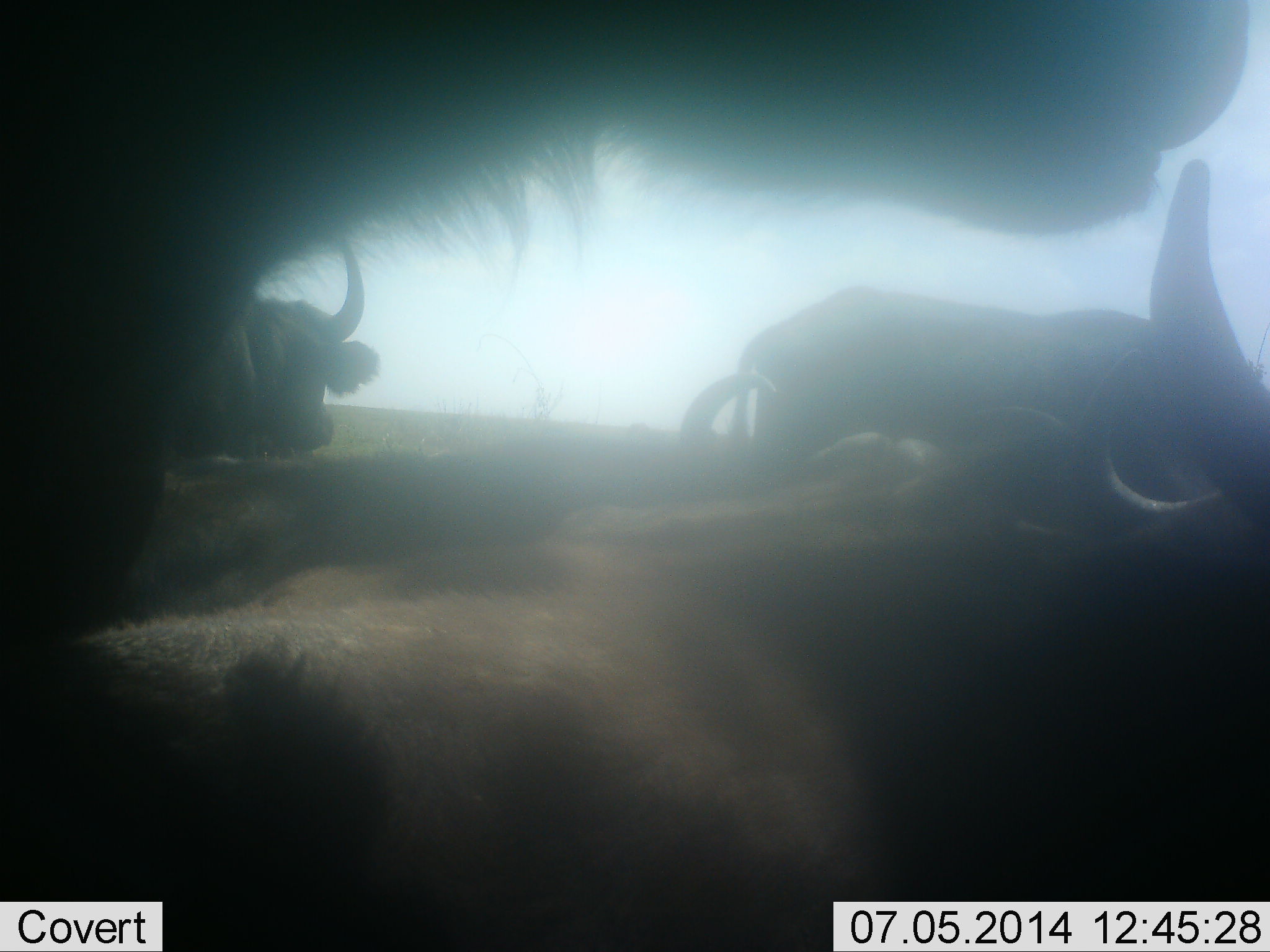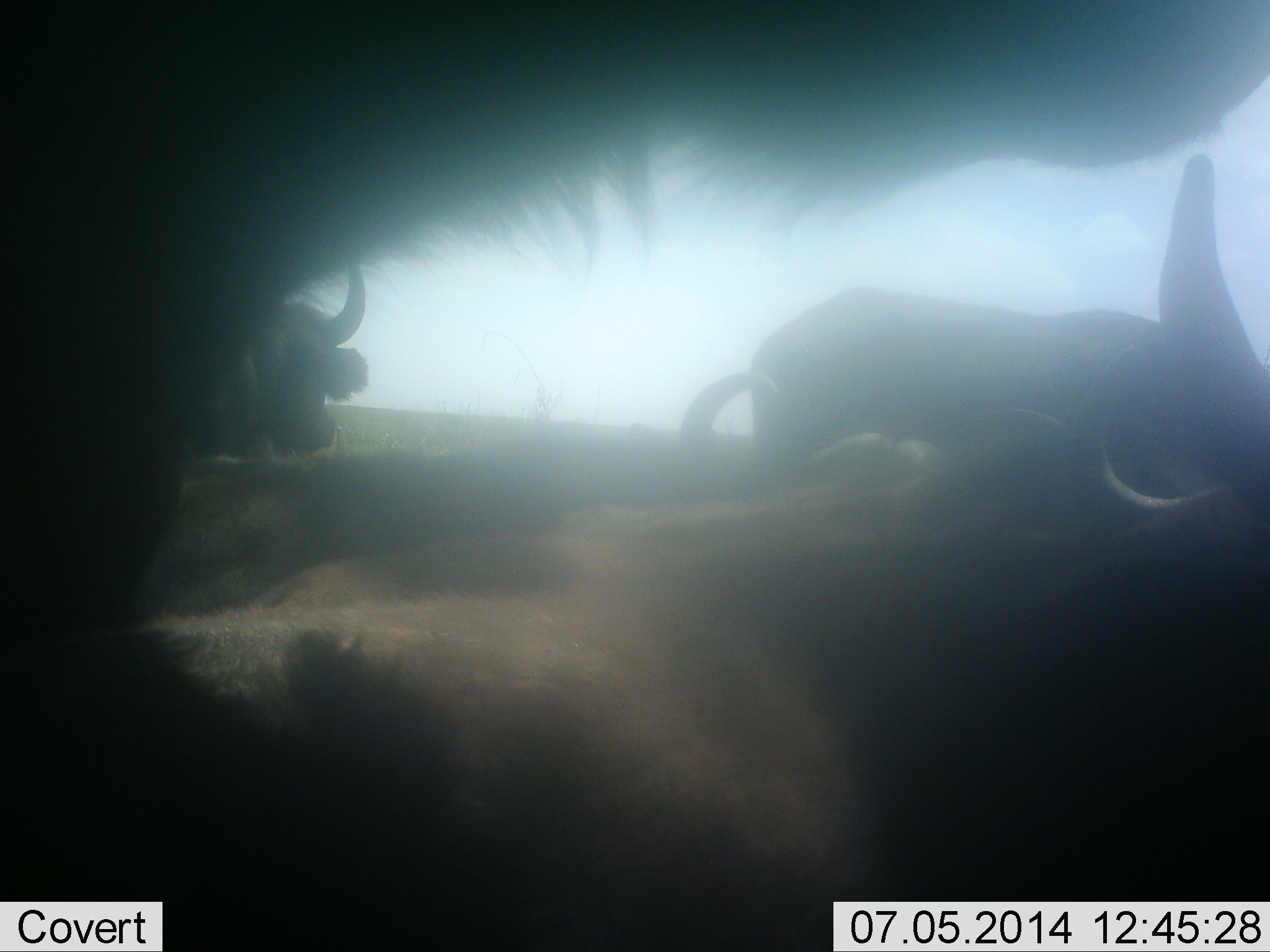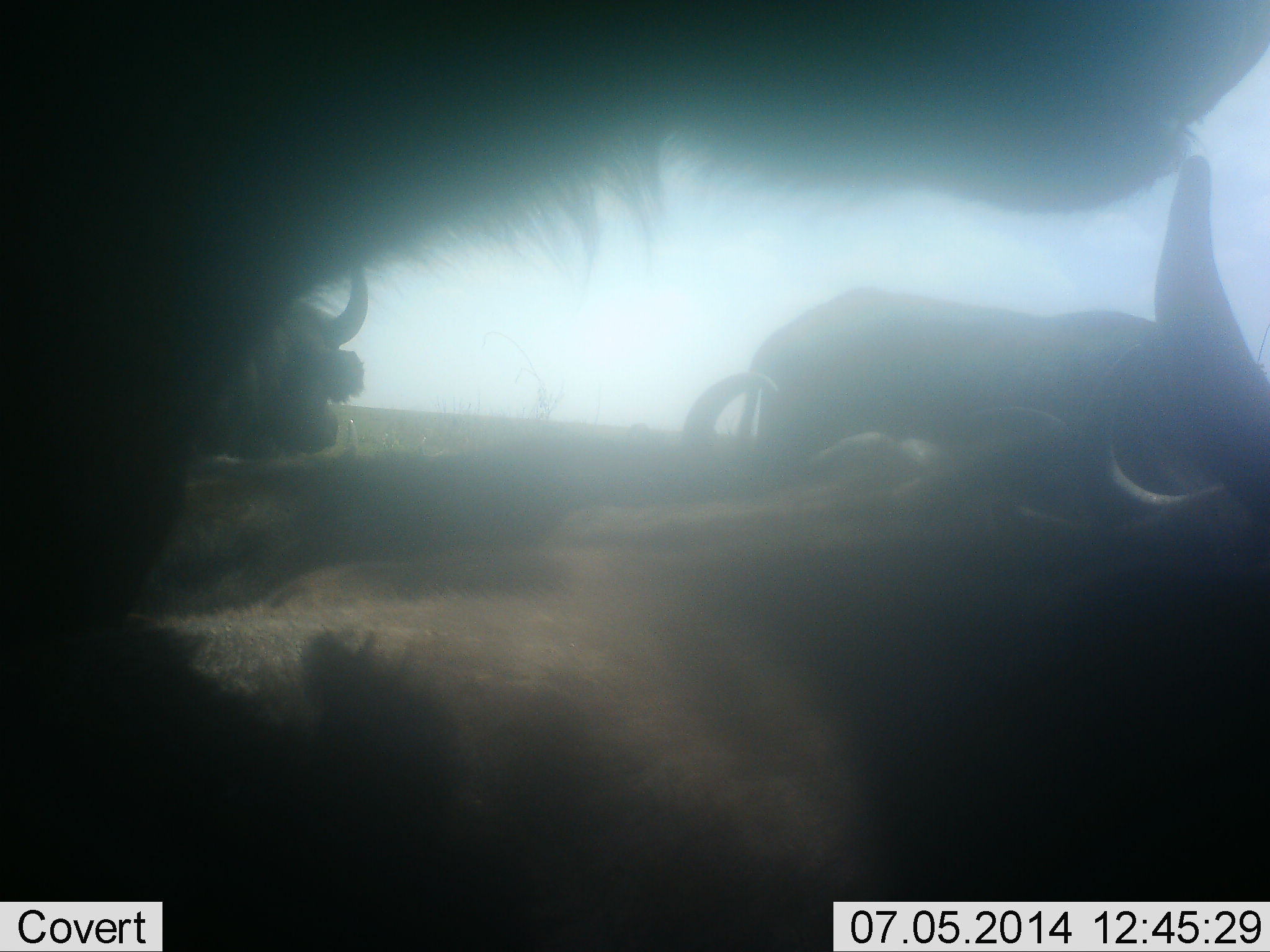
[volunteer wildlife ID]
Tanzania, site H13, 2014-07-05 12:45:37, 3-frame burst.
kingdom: Animalia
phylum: Chordata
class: Mammalia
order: Artiodactyla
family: Bovidae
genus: Connochaetes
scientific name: Connochaetes taurinus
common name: blue wildebeest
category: wildebeest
Wildebeest (blue wildebeest) (Connochaetes taurinus), count 4. Behavior (volunteer vote fractions): standing 40%, resting 80%, moving 0%, interacting 10%. Young present (vote fraction): 0%. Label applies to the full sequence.